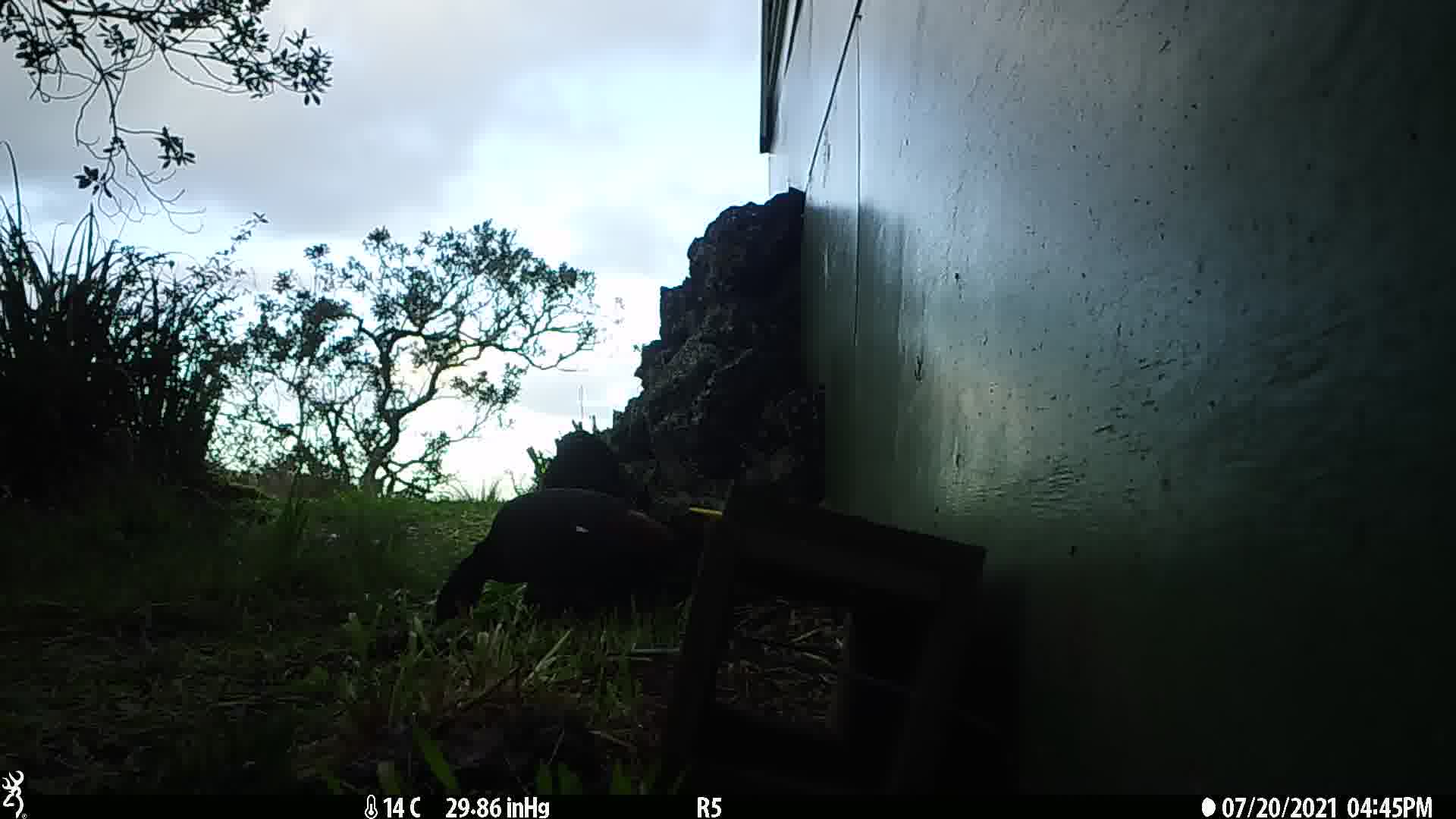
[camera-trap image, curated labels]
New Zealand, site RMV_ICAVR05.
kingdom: Animalia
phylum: Chordata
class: Aves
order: Anseriformes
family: Anatidae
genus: Tadorna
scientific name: Tadorna variegata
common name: paradise shelduck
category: paradise duck